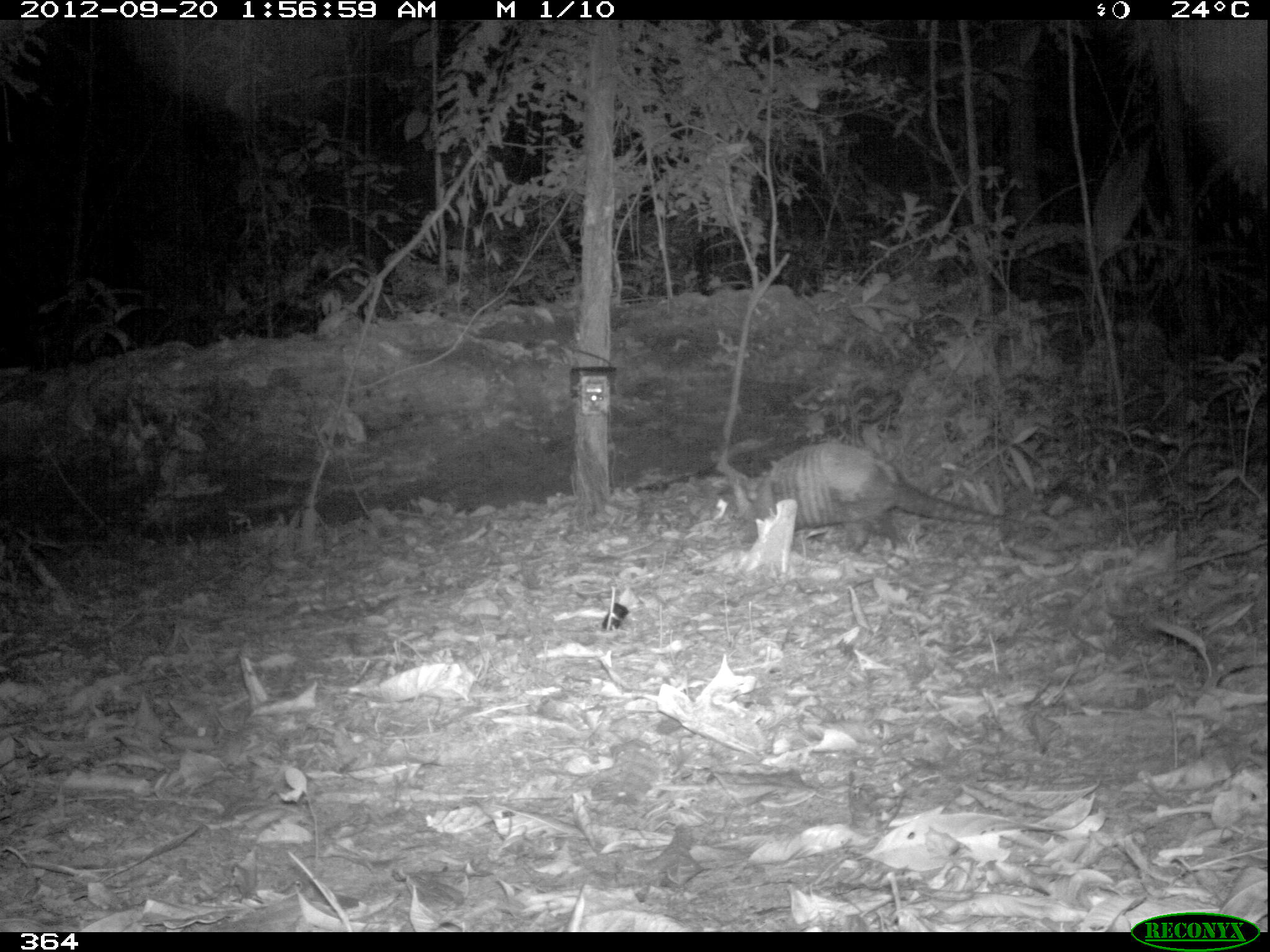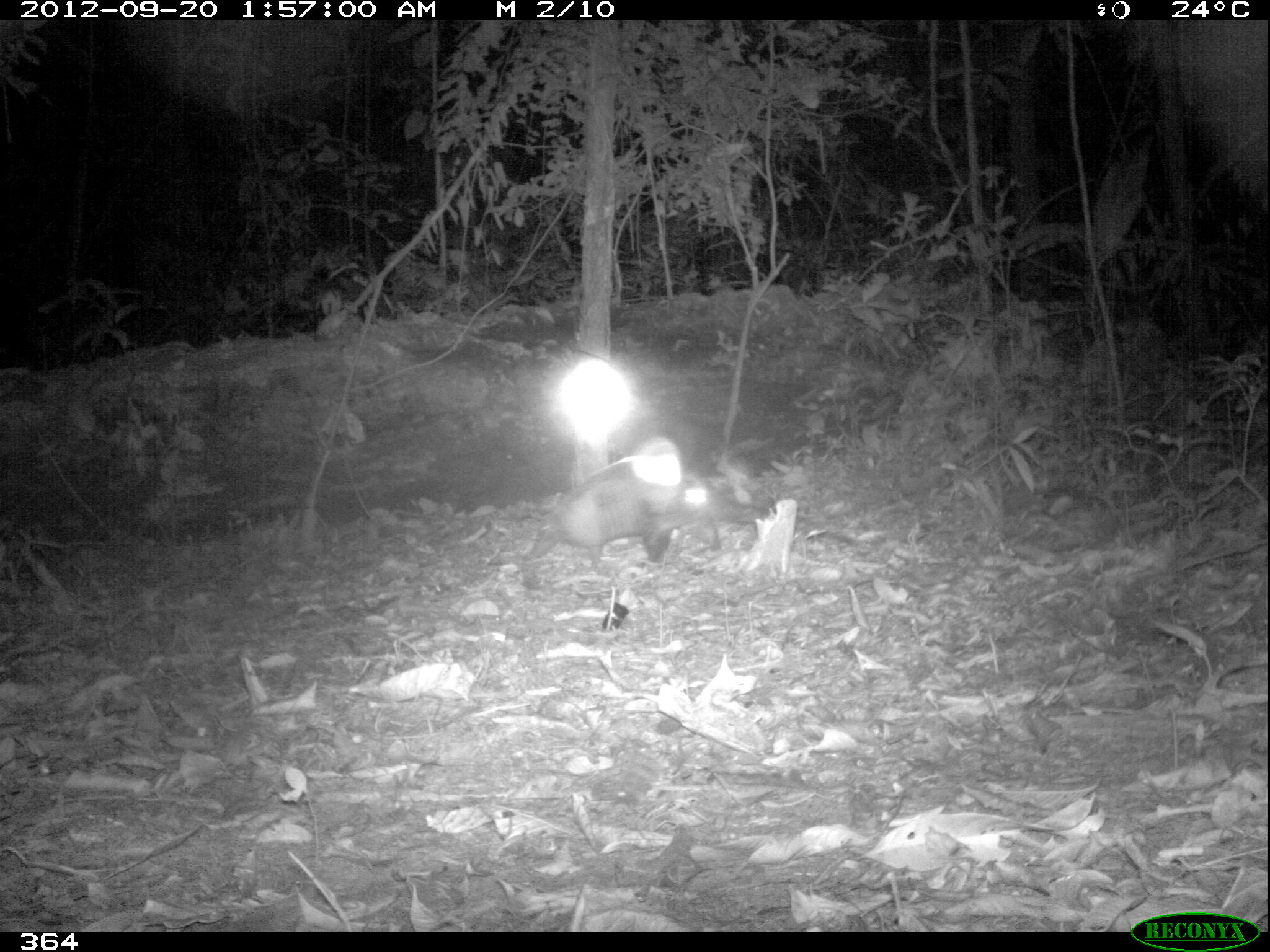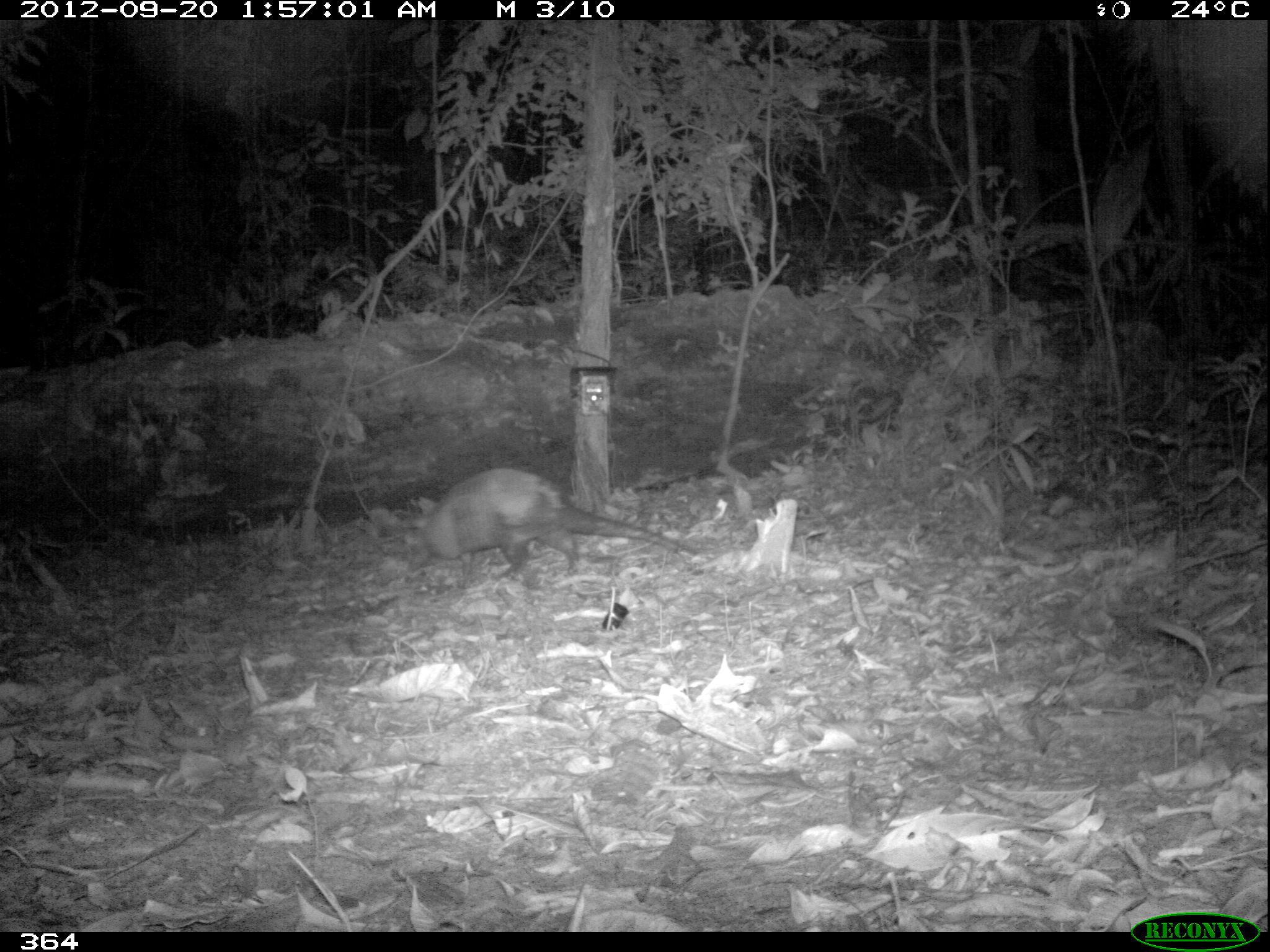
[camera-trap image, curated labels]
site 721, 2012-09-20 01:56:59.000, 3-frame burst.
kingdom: Animalia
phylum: Chordata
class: Mammalia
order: Cingulata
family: Dasypodidae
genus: Dasypus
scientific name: Dasypus novemcinctus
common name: nine-banded armadillo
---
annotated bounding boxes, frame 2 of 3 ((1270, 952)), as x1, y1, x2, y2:
dasypus novemcinctus: 522, 462, 851, 572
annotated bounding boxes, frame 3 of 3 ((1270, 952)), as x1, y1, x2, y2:
dasypus novemcinctus: 404, 467, 696, 588